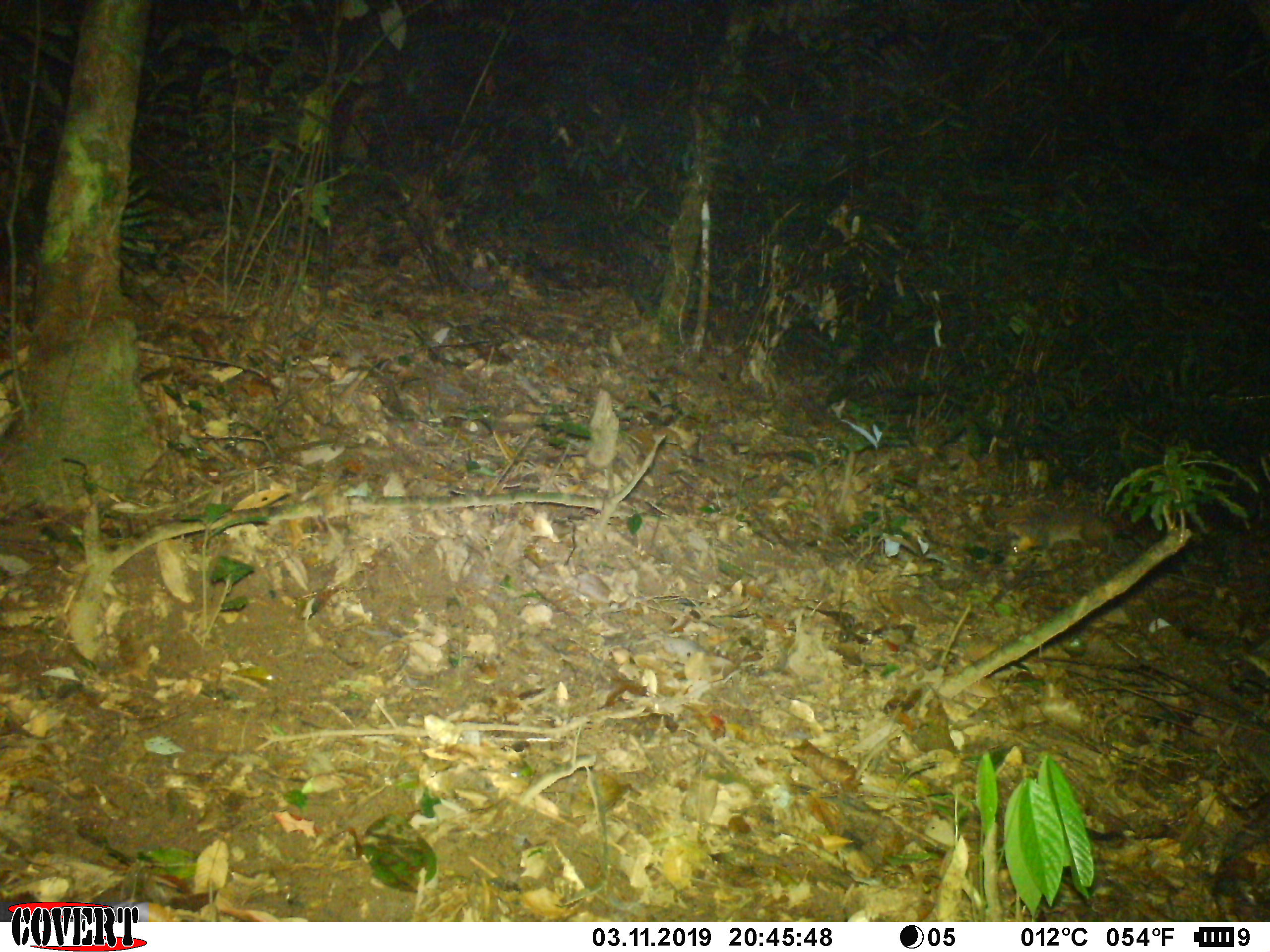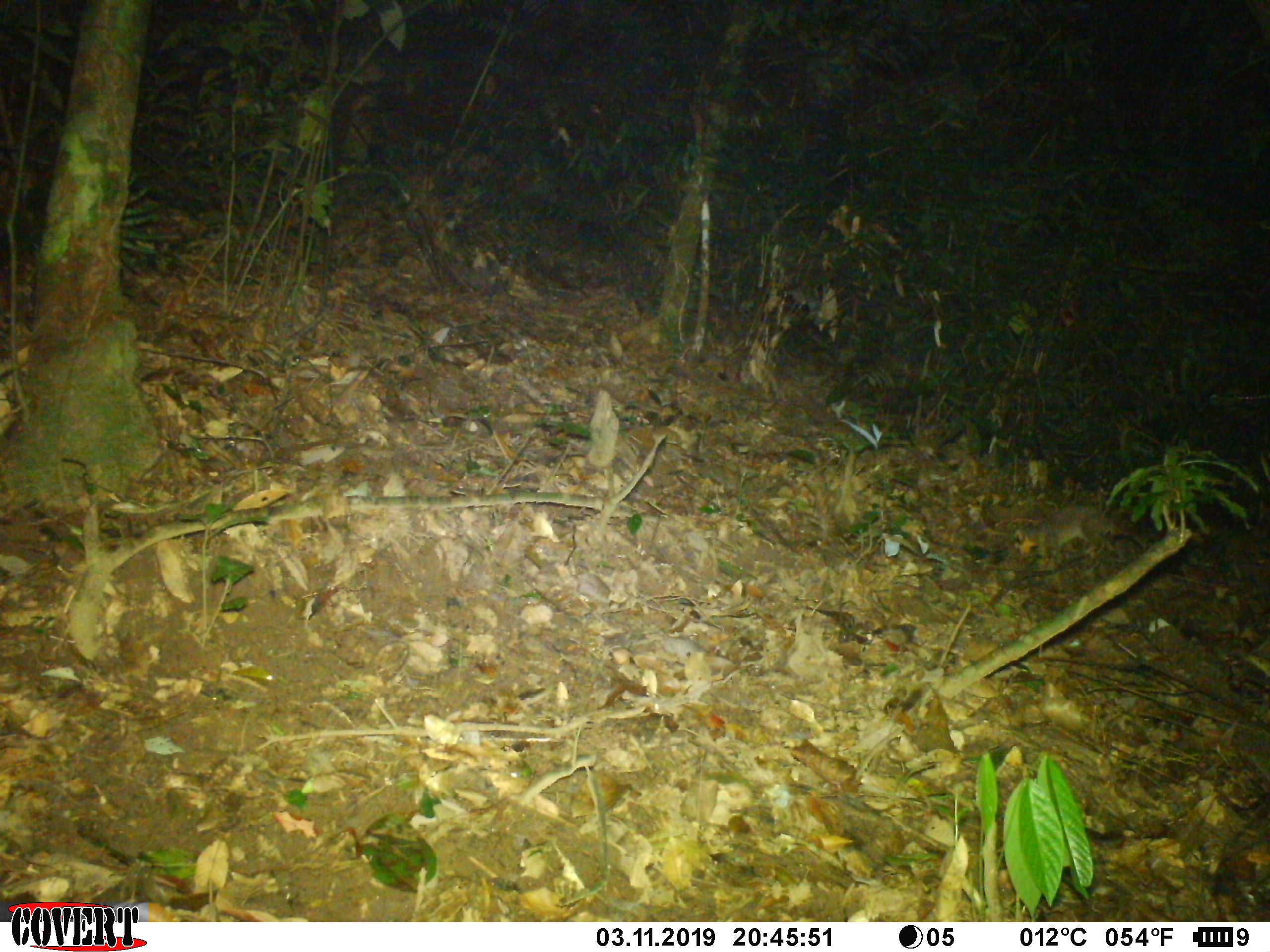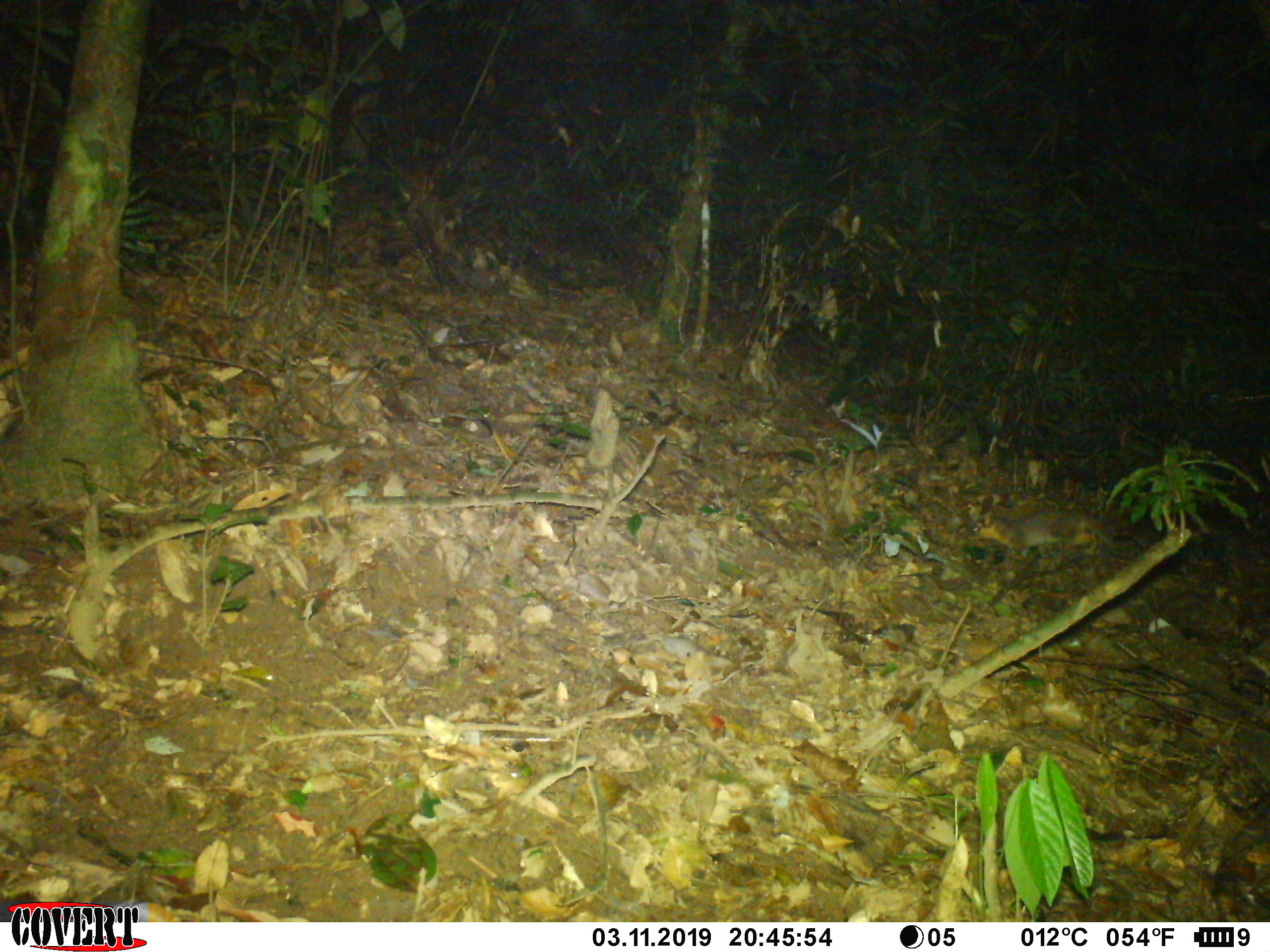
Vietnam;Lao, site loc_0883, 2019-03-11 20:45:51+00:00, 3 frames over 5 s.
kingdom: Animalia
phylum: Chordata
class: Mammalia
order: Carnivora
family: Mustelidae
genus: Melogale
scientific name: Melogale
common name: ferret badger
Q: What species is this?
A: Ferret badger (Melogale).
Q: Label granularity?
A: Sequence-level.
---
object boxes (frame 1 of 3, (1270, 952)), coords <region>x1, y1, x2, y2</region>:
ferret badger: <region>1011, 507, 1114, 552</region>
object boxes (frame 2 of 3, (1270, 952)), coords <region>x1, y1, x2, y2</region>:
ferret badger: <region>1012, 505, 1147, 558</region>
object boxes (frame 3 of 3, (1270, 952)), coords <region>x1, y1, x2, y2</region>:
ferret badger: <region>966, 508, 1119, 559</region>